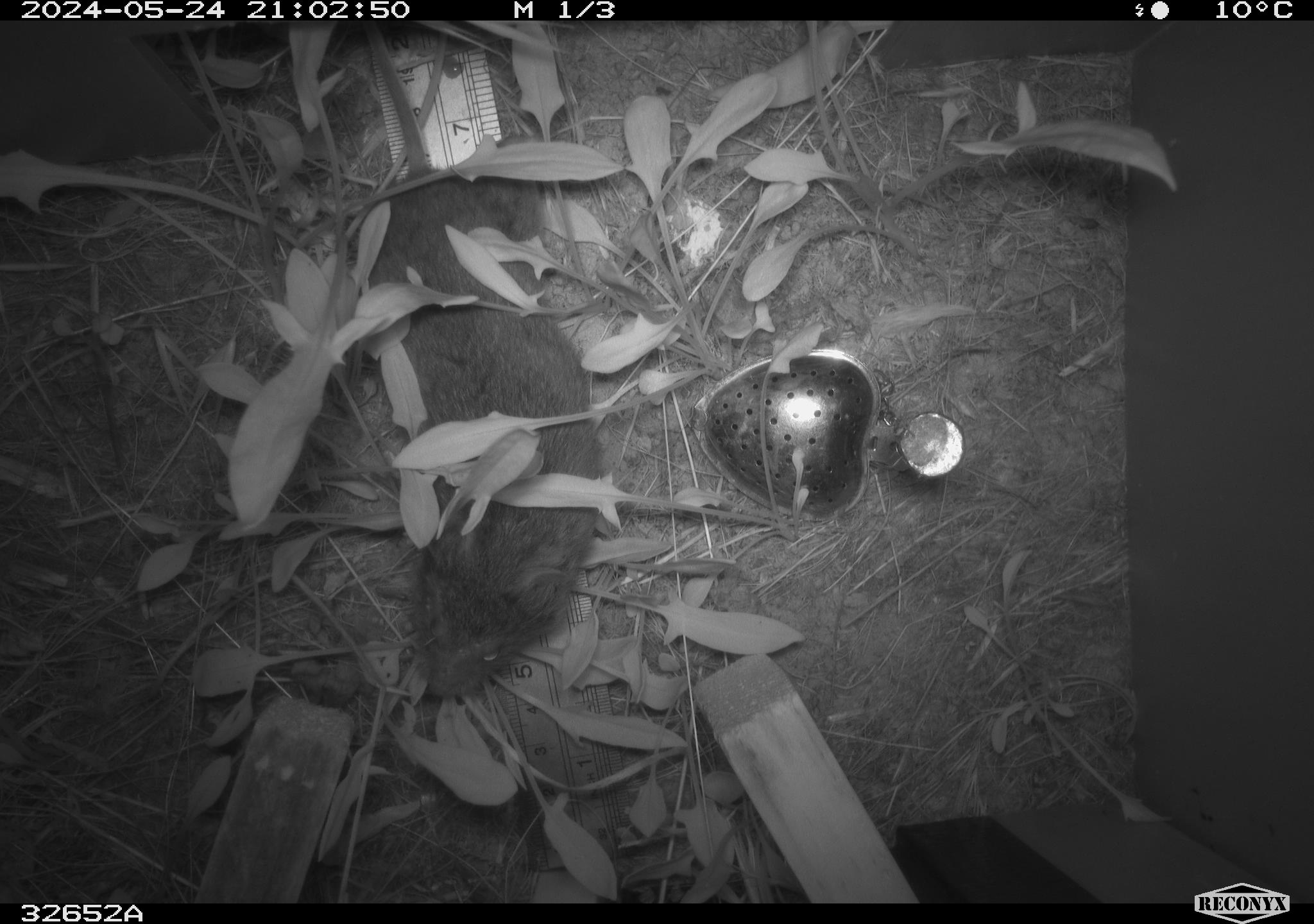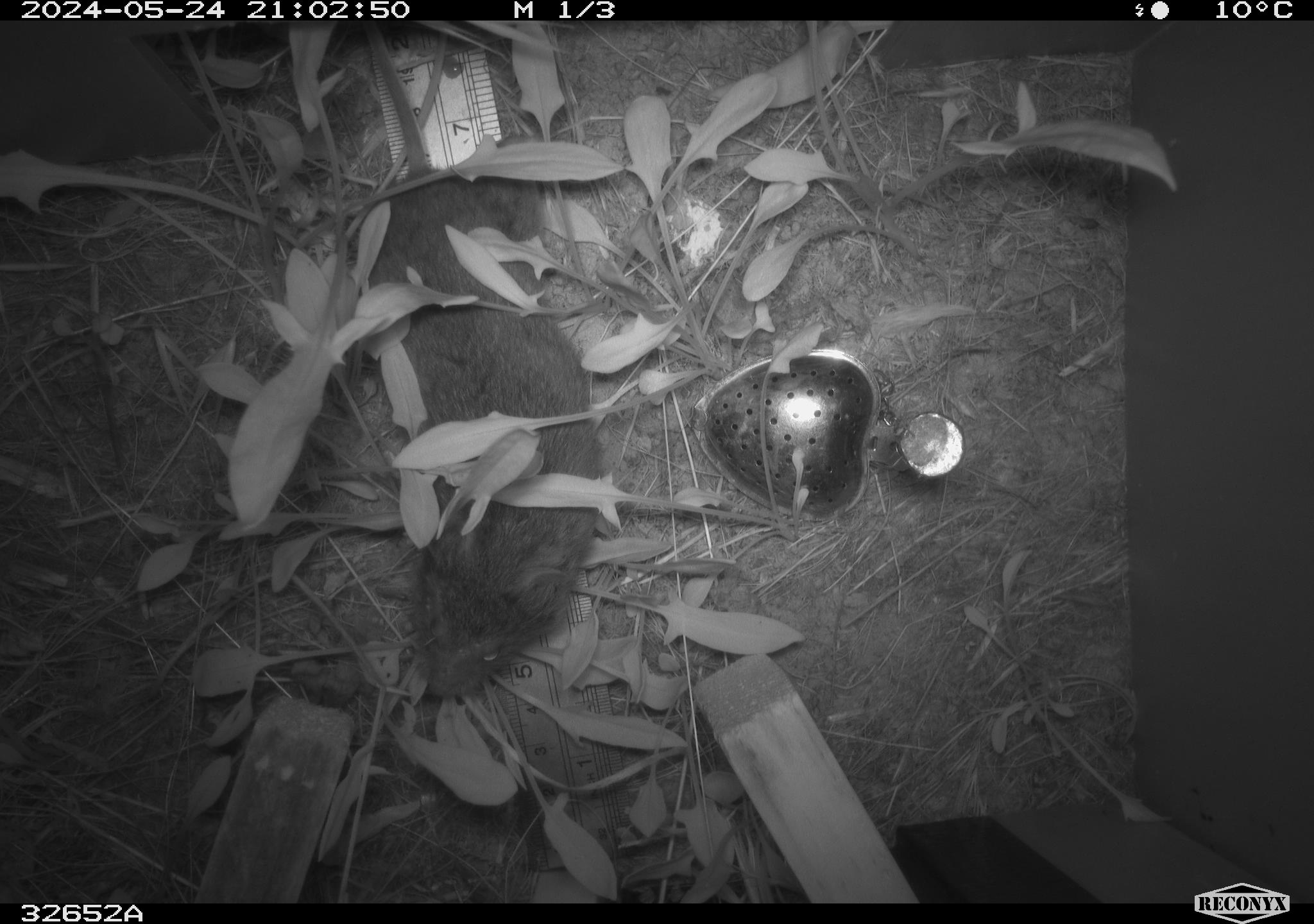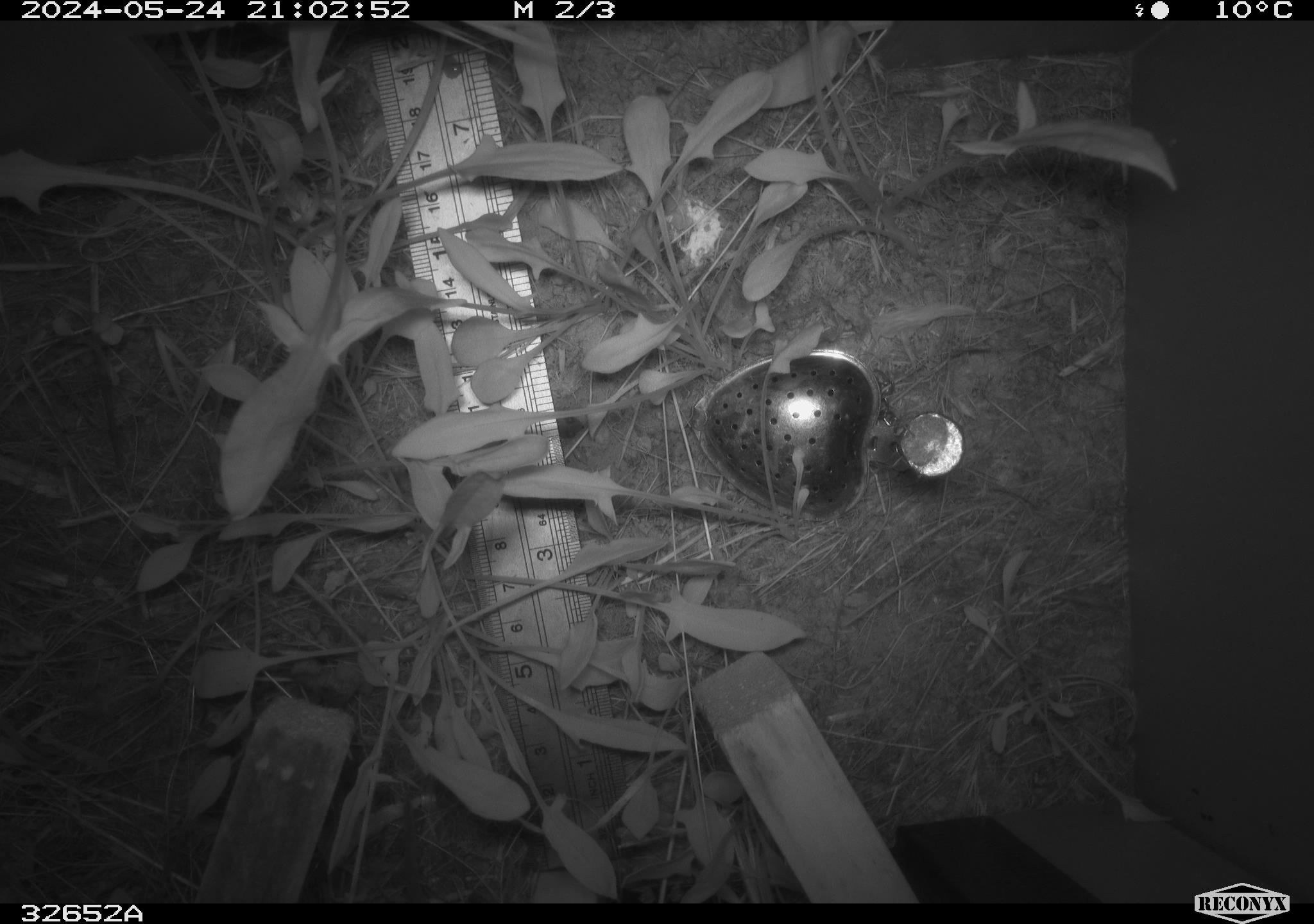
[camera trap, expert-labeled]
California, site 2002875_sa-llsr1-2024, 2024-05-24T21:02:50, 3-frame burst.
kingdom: Animalia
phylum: Chordata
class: Mammalia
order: Rodentia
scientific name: Rodentia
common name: rodent